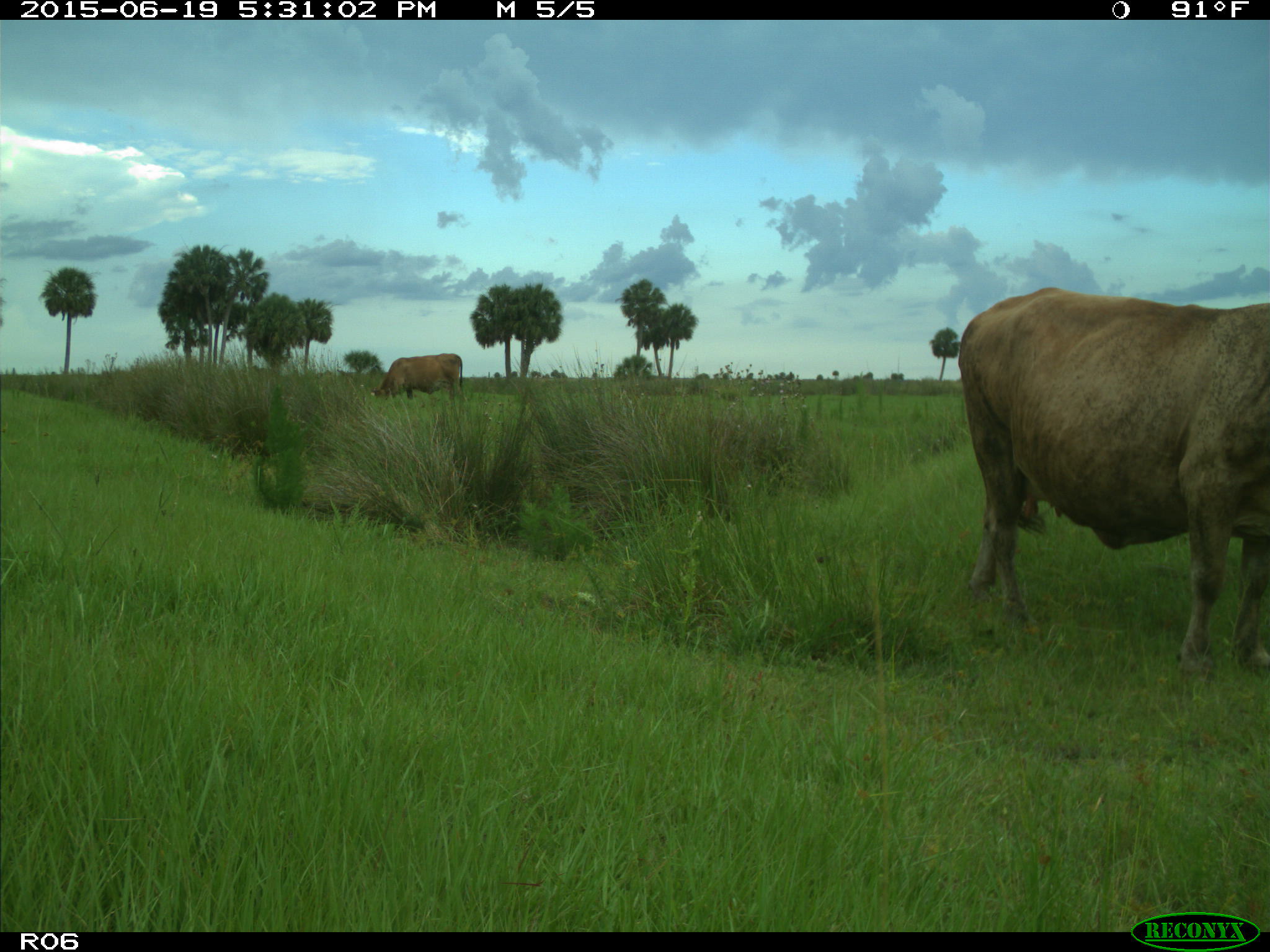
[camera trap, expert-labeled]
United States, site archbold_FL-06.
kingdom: Animalia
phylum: Chordata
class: Mammalia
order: Artiodactyla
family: Bovidae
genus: Bos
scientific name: Bos taurus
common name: domestic cow